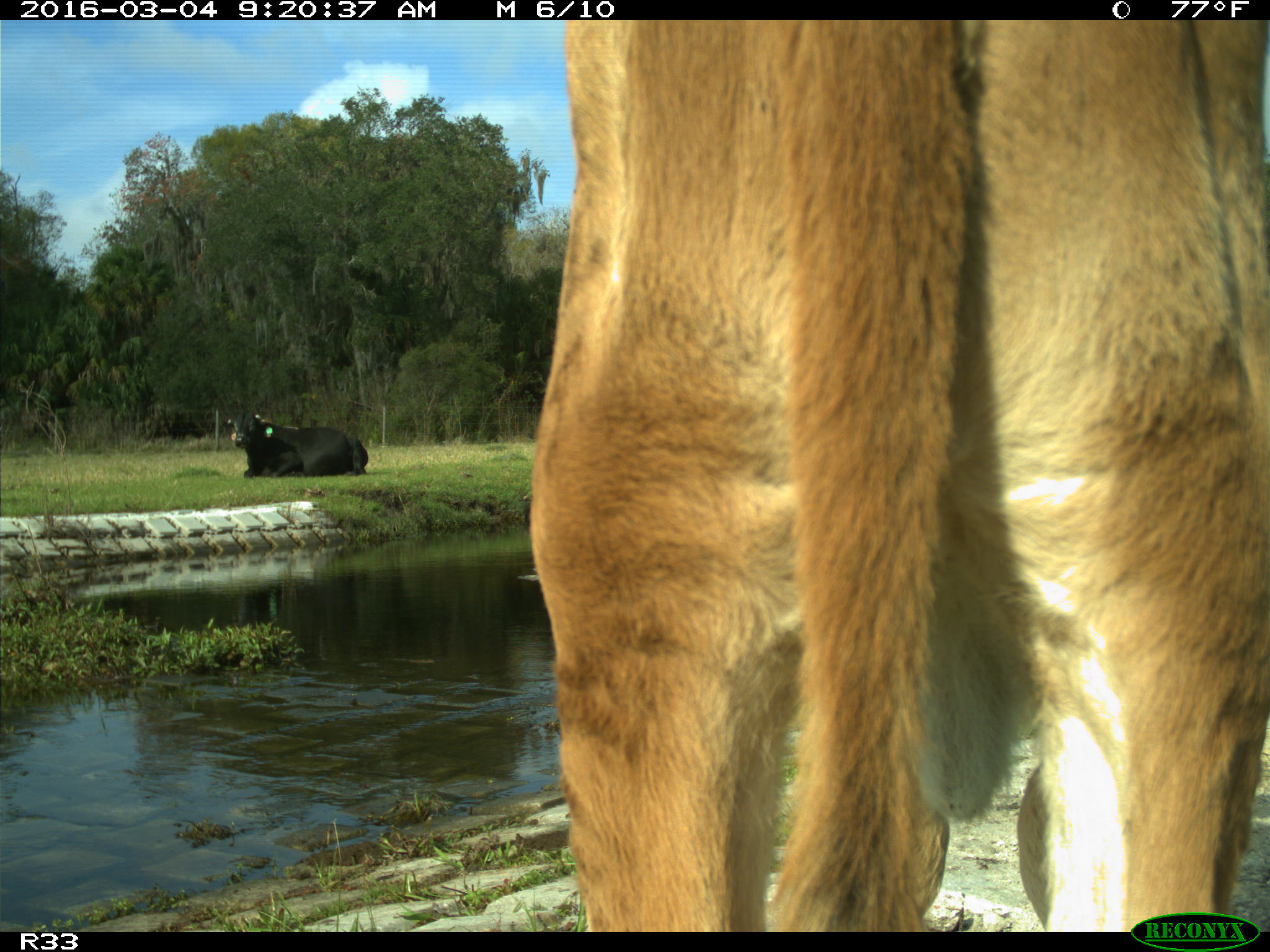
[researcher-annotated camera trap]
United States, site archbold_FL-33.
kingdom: Animalia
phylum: Chordata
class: Mammalia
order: Artiodactyla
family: Bovidae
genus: Bos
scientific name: Bos taurus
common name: domestic cow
Bos taurus (domestic cow).